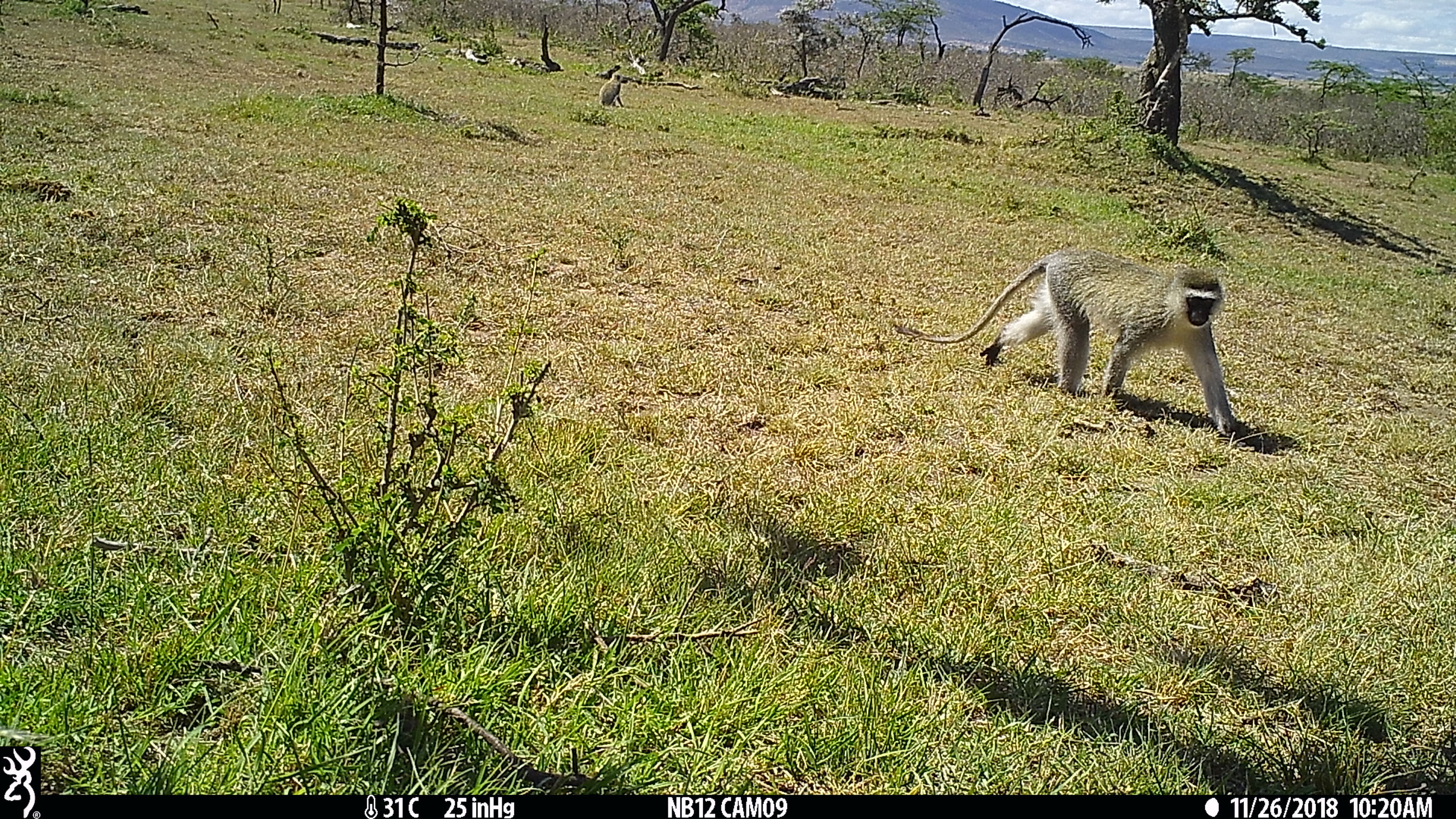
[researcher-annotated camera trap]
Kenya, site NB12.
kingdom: Animalia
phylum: Chordata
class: Mammalia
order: Primates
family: Cercopithecidae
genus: Chlorocebus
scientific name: Chlorocebus pygerythrus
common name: vervet monkey